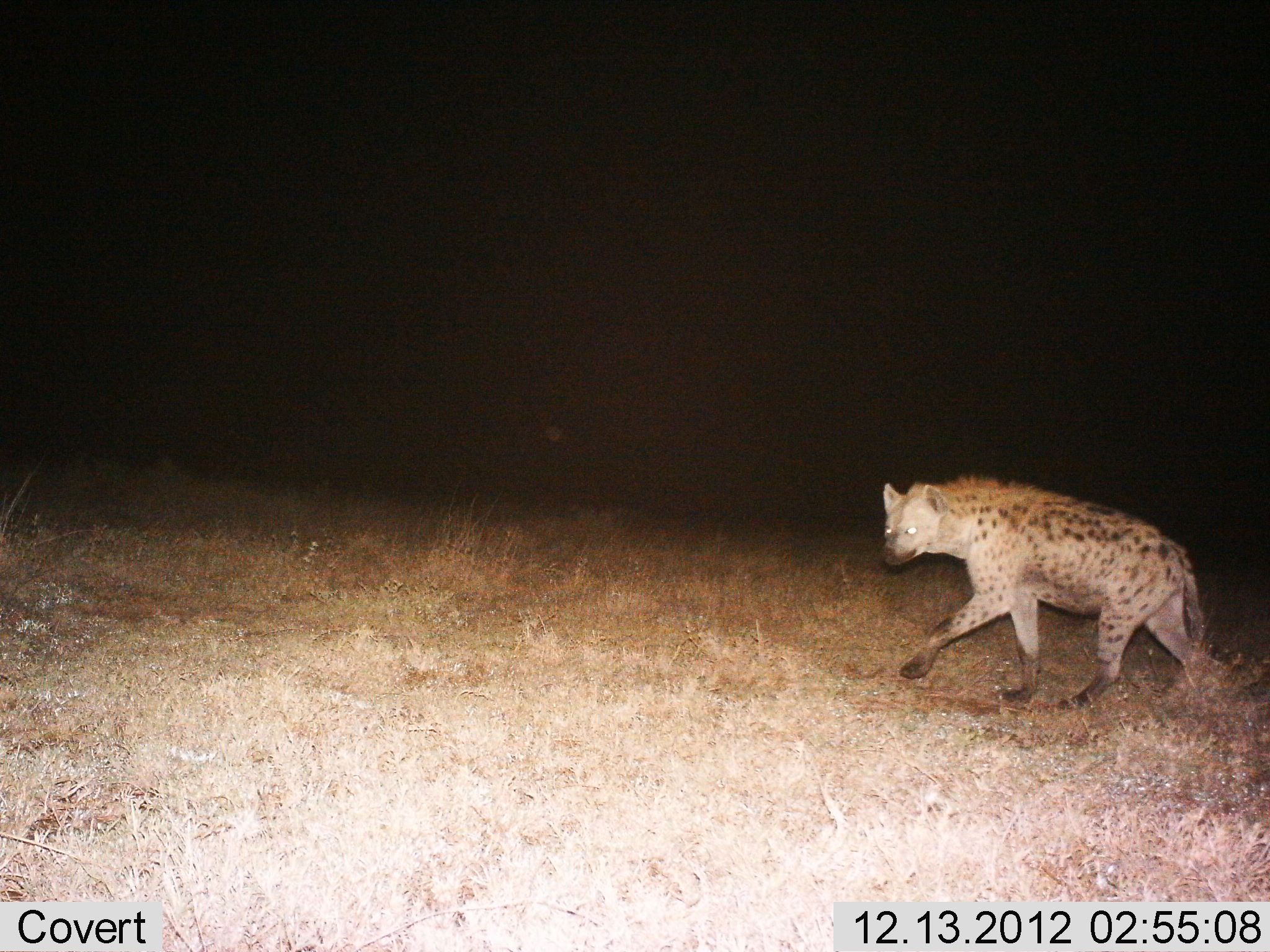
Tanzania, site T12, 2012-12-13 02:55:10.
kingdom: Animalia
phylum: Chordata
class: Mammalia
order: Carnivora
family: Hyaenidae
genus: Crocuta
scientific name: Crocuta crocuta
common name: spotted hyena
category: hyenaspotted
Hyenaspotted (spotted hyena) (Crocuta crocuta), count 1. Behavior (volunteer vote fractions): standing 0%, resting 0%, moving 100%, interacting 0%. Young present (vote fraction): 0%. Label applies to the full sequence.